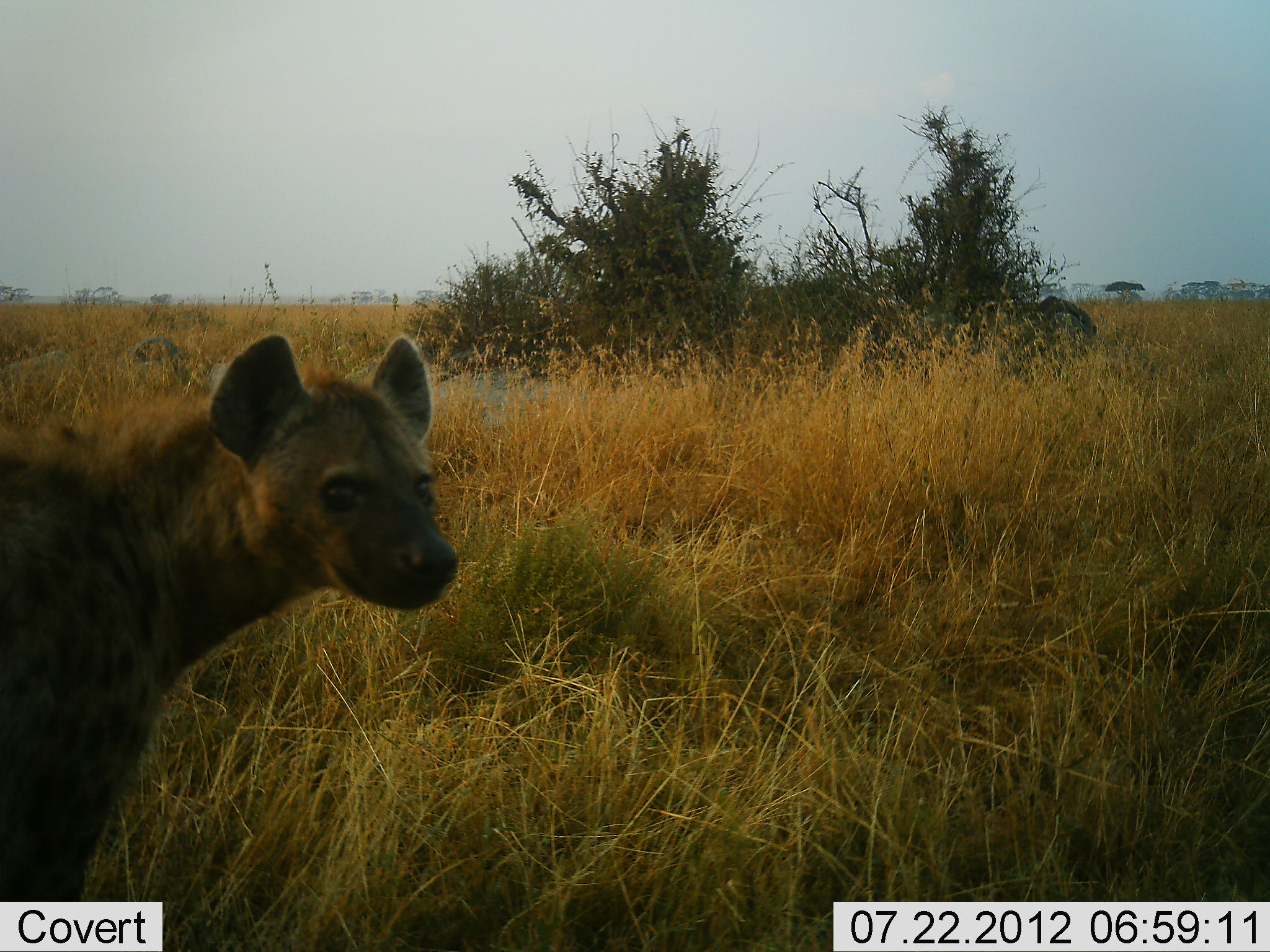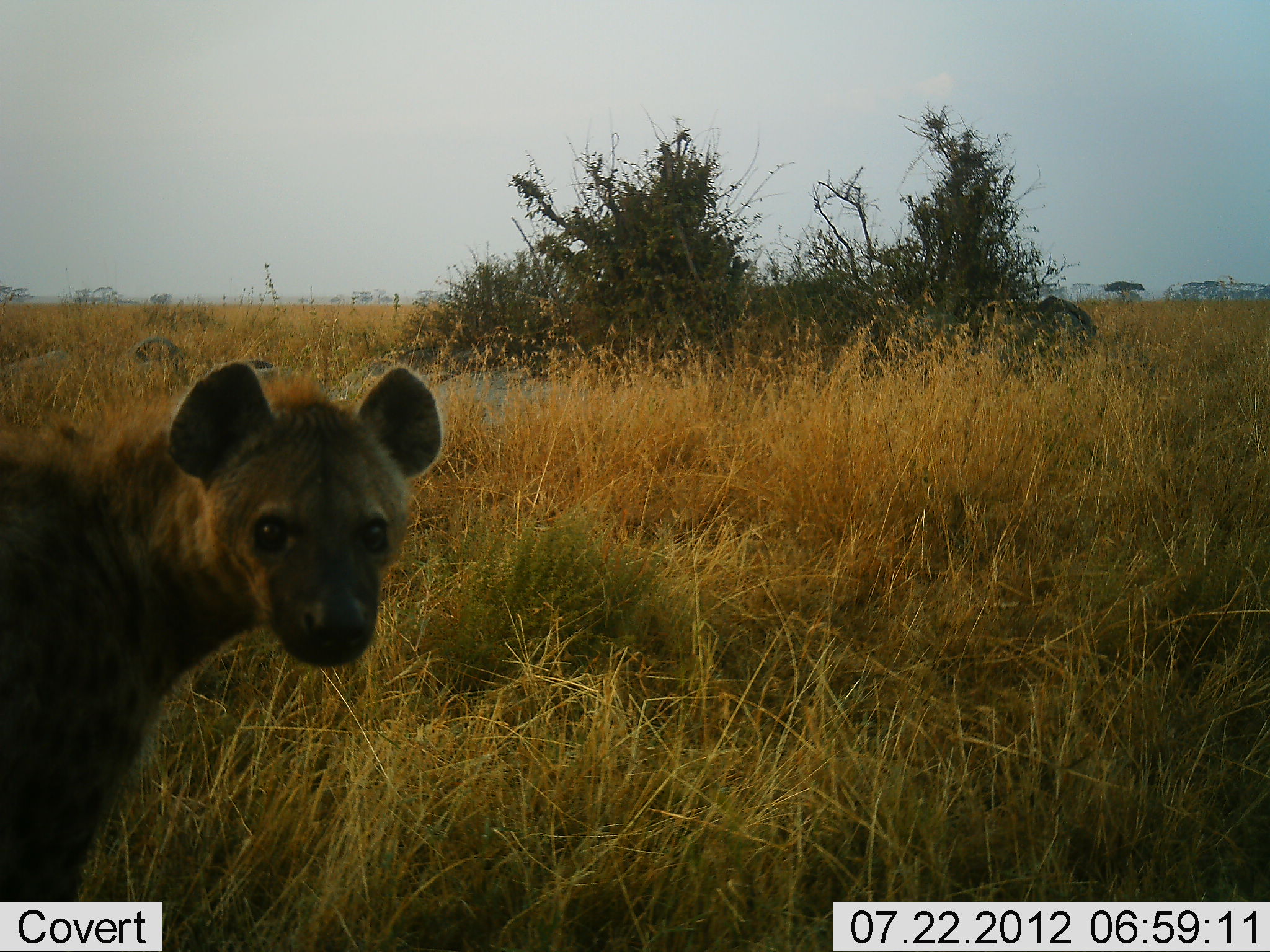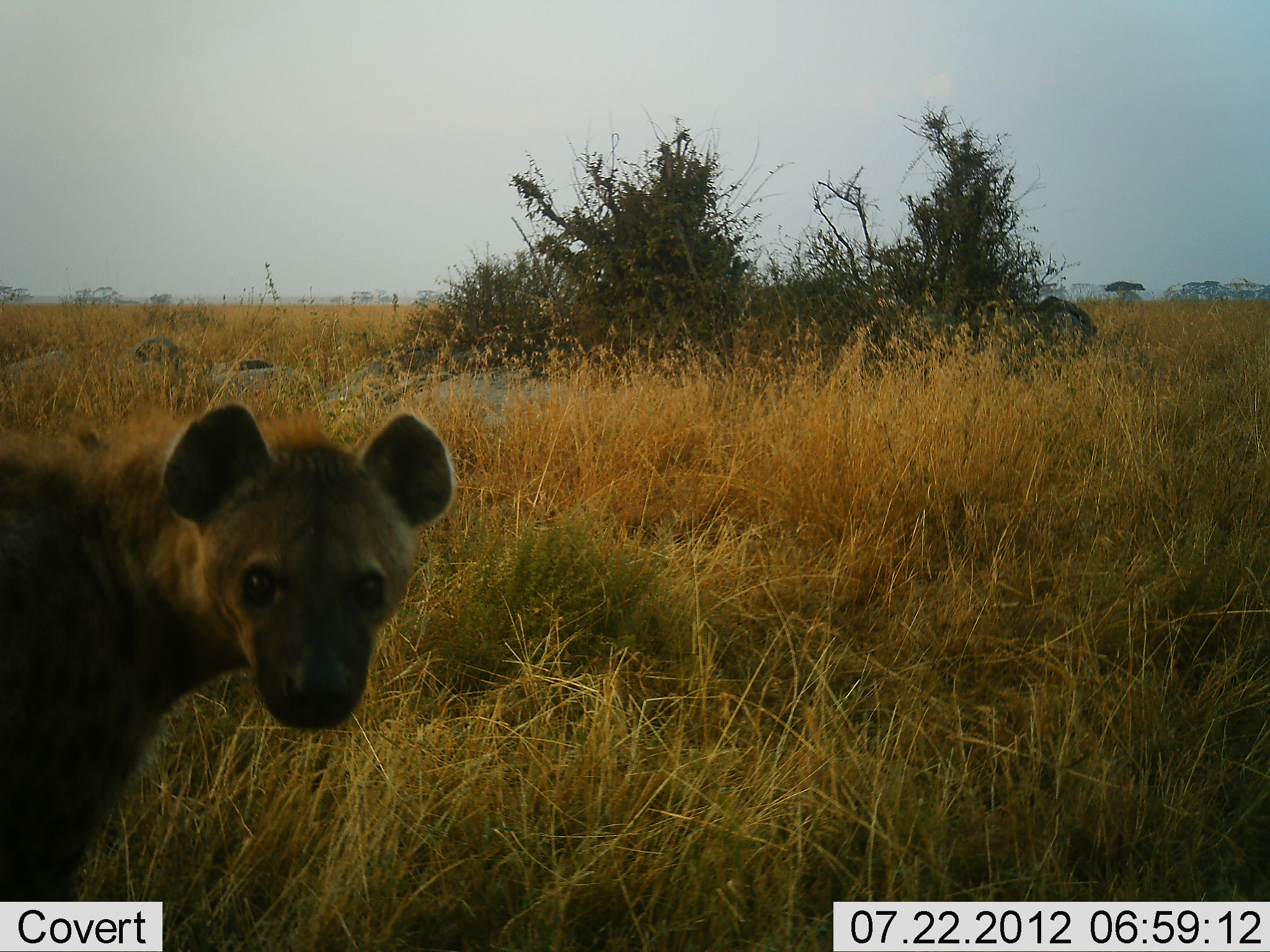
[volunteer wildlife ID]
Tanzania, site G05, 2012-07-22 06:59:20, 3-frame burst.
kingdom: Animalia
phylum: Chordata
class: Mammalia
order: Carnivora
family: Hyaenidae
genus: Crocuta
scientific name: Crocuta crocuta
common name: spotted hyena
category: hyenaspotted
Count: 1.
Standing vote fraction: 90%.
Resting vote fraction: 0%.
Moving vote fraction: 10%.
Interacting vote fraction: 0%.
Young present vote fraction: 0%.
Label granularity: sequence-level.